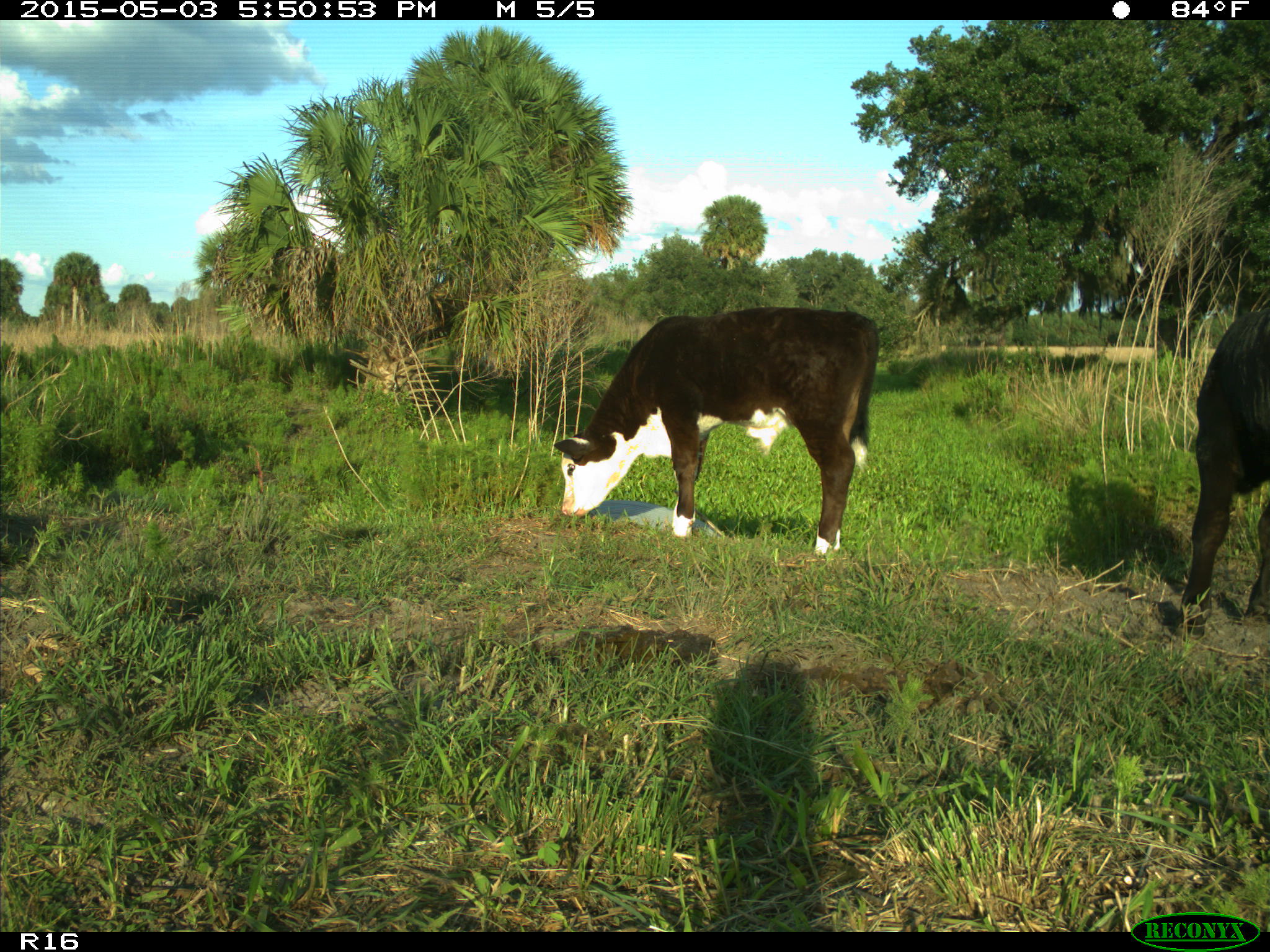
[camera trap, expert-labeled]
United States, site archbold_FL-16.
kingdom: Animalia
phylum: Chordata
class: Mammalia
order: Artiodactyla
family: Bovidae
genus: Bos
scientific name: Bos taurus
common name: domestic cow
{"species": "Bos taurus (domestic cow)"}